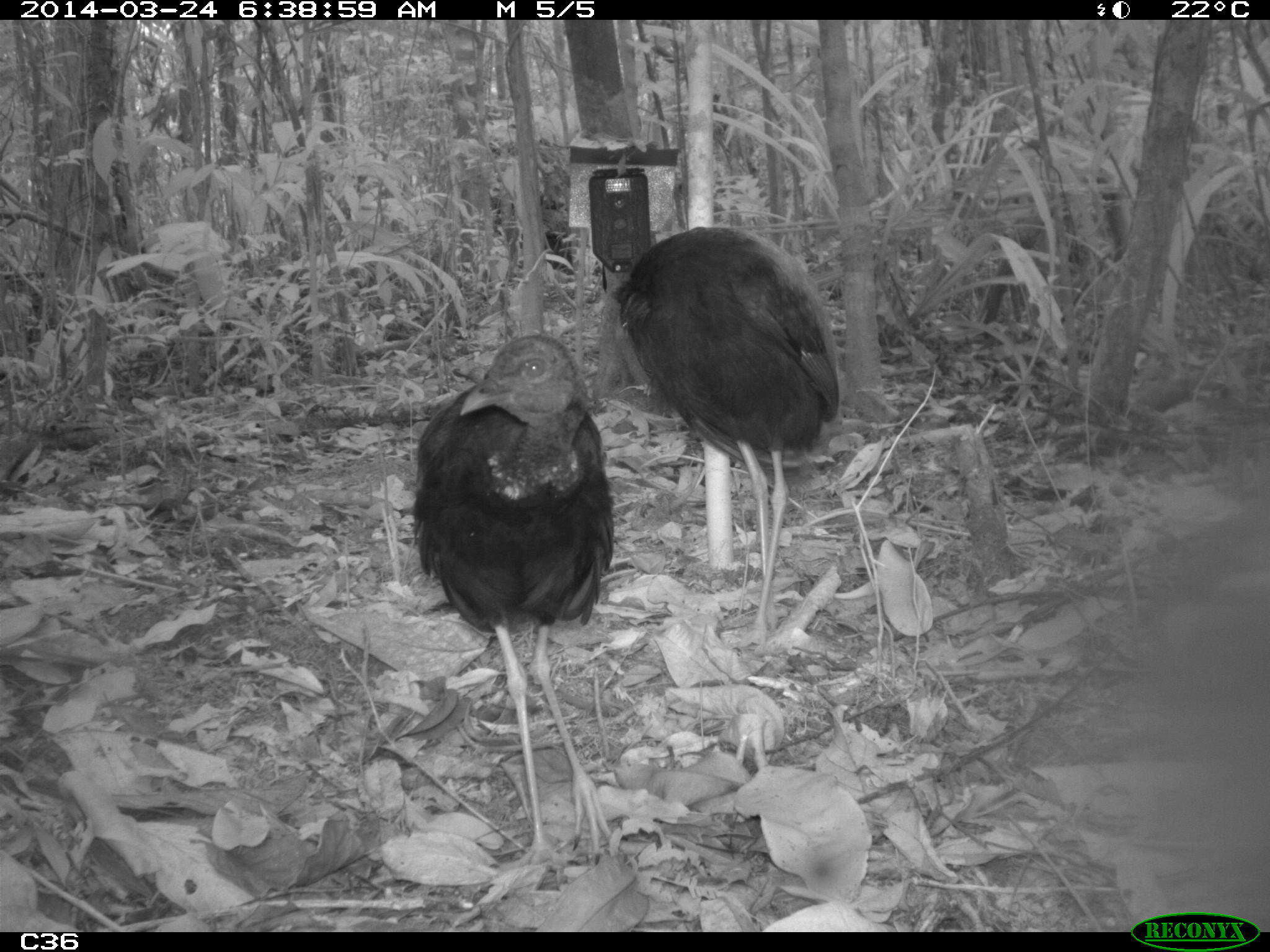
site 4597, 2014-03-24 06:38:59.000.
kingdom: Animalia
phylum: Chordata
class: Aves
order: Gruiformes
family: Psophiidae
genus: Psophia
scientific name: Psophia crepitans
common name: gray-winged trumpeter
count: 9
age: adult